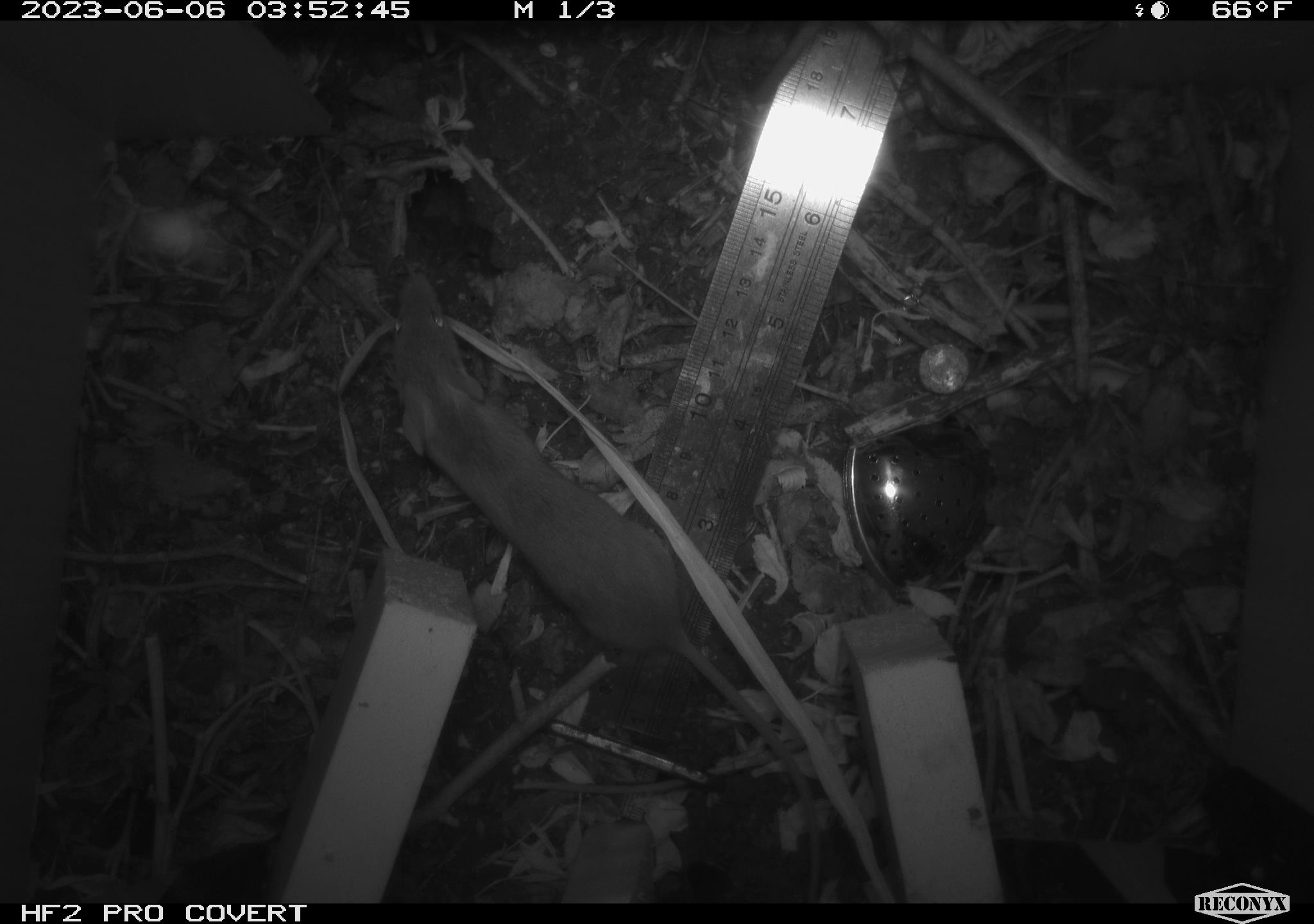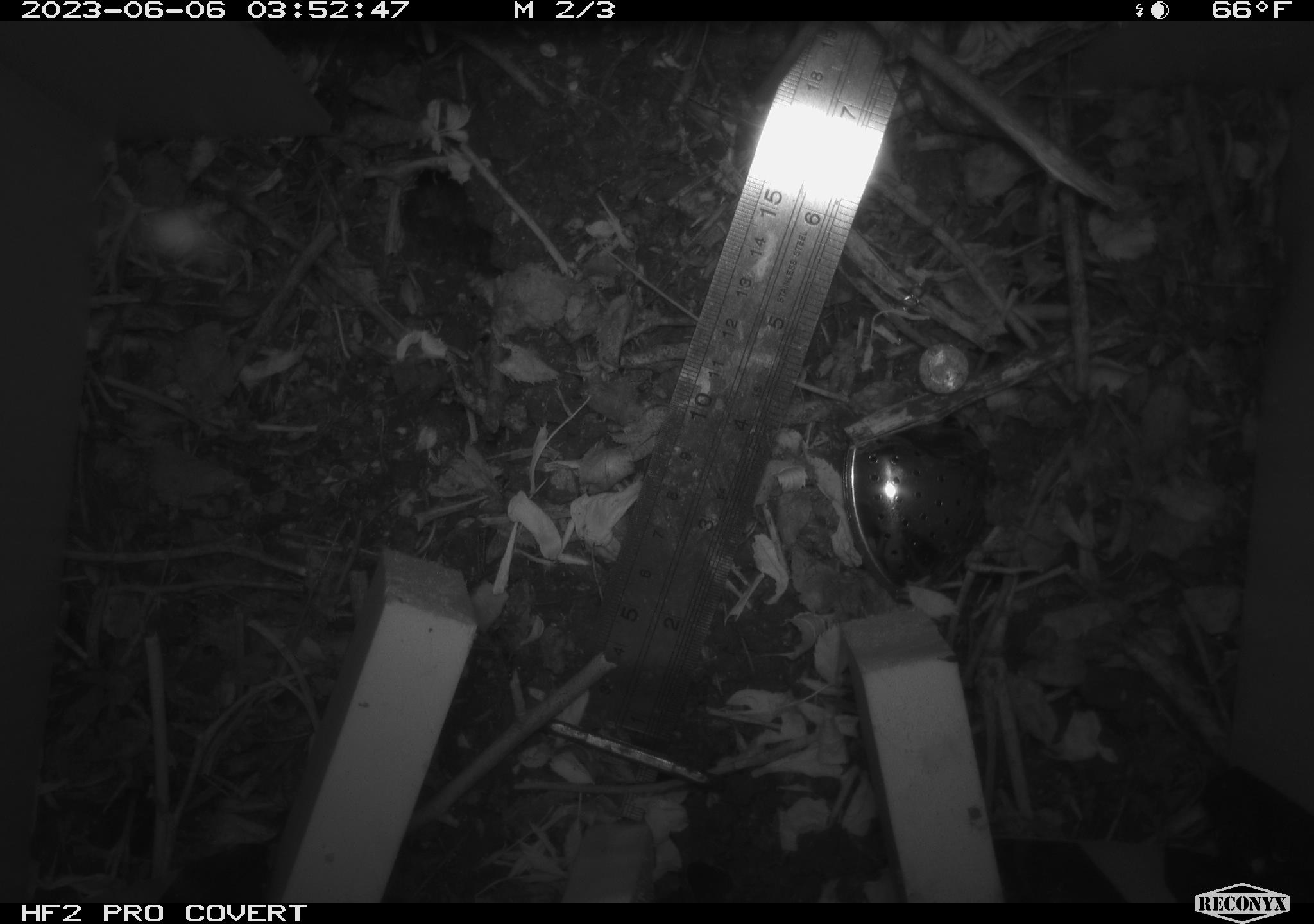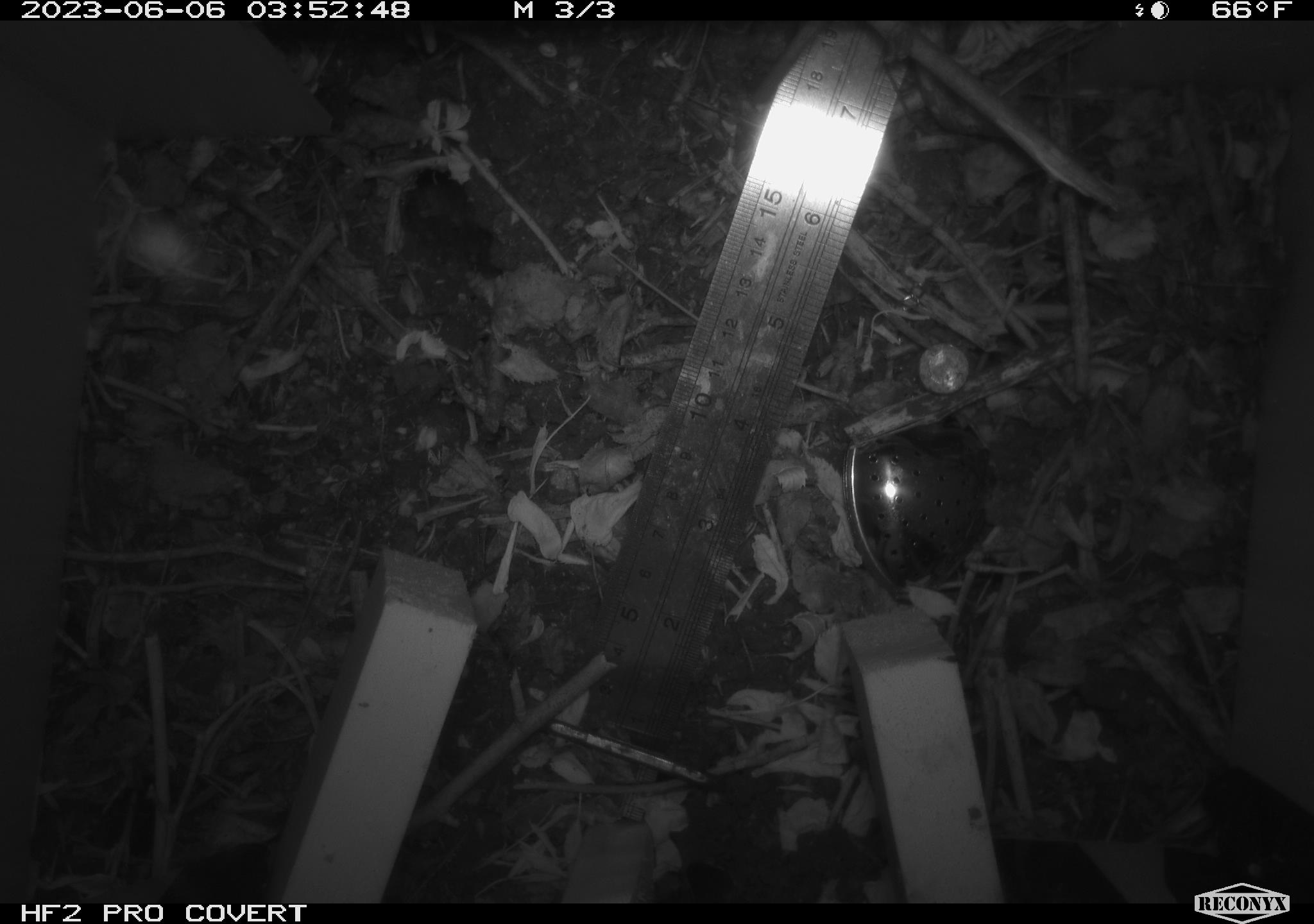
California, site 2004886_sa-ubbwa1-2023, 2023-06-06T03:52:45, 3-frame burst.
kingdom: Animalia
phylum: Chordata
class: Mammalia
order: Rodentia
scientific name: Rodentia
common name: rodent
Rodent (Rodentia).